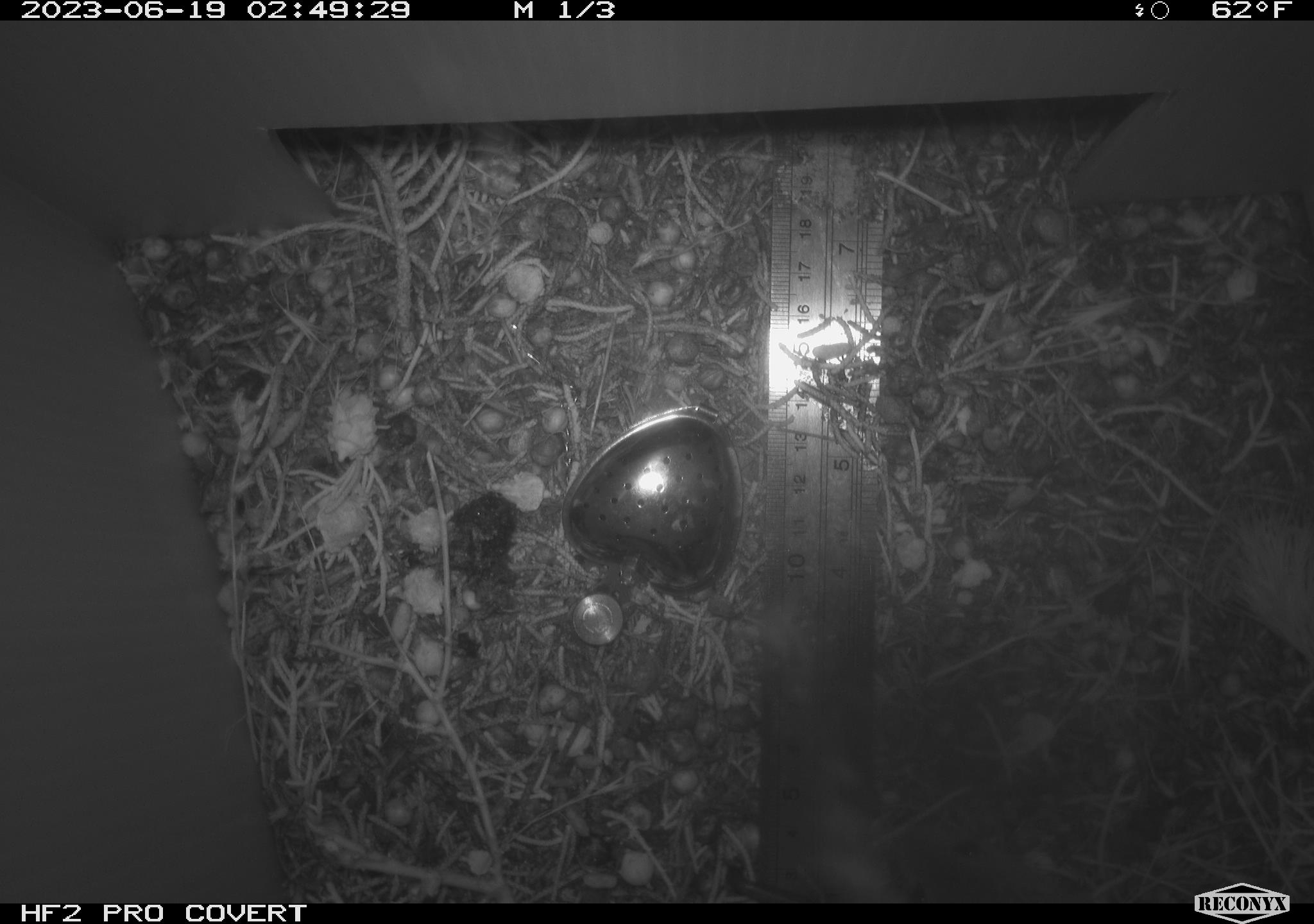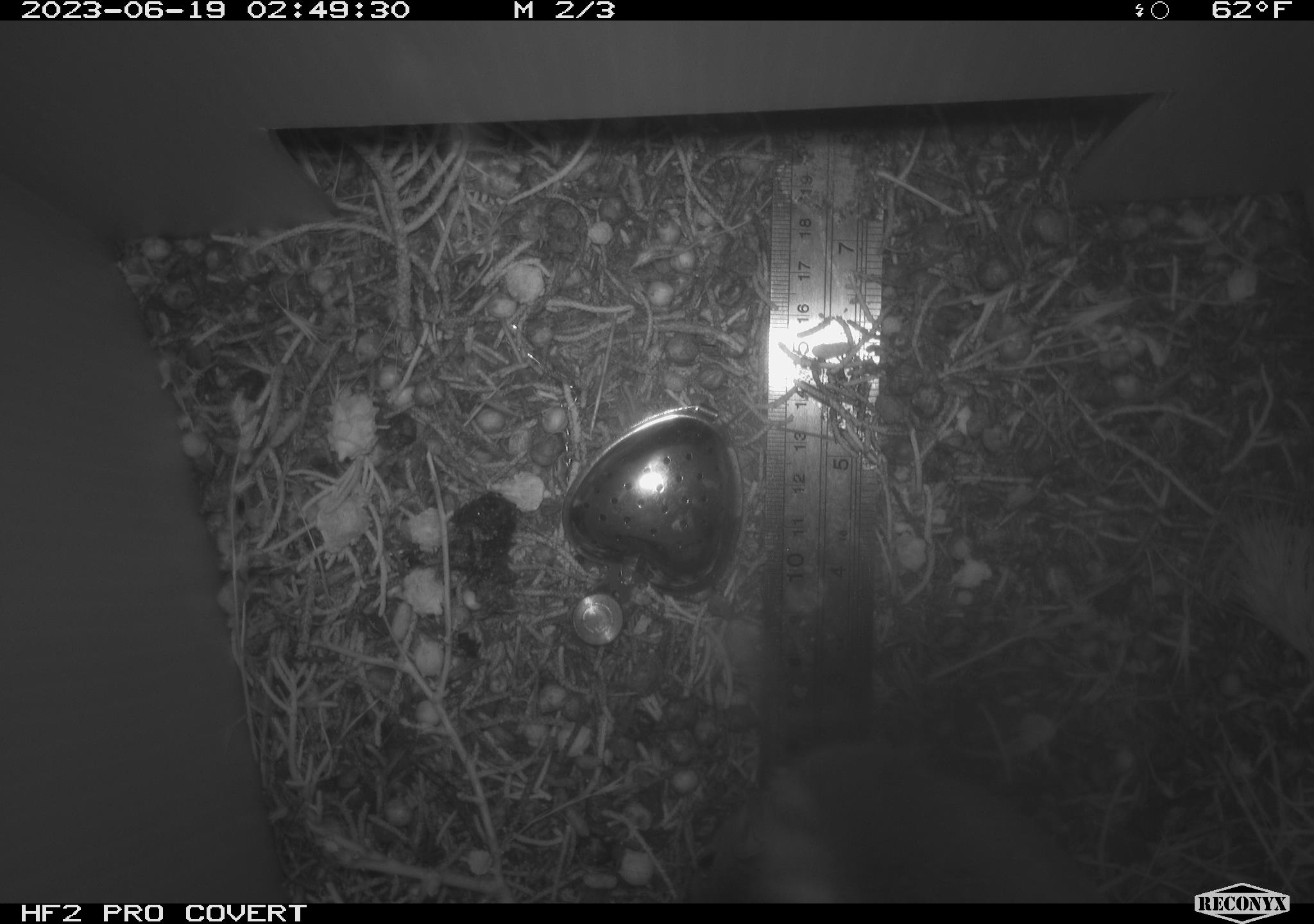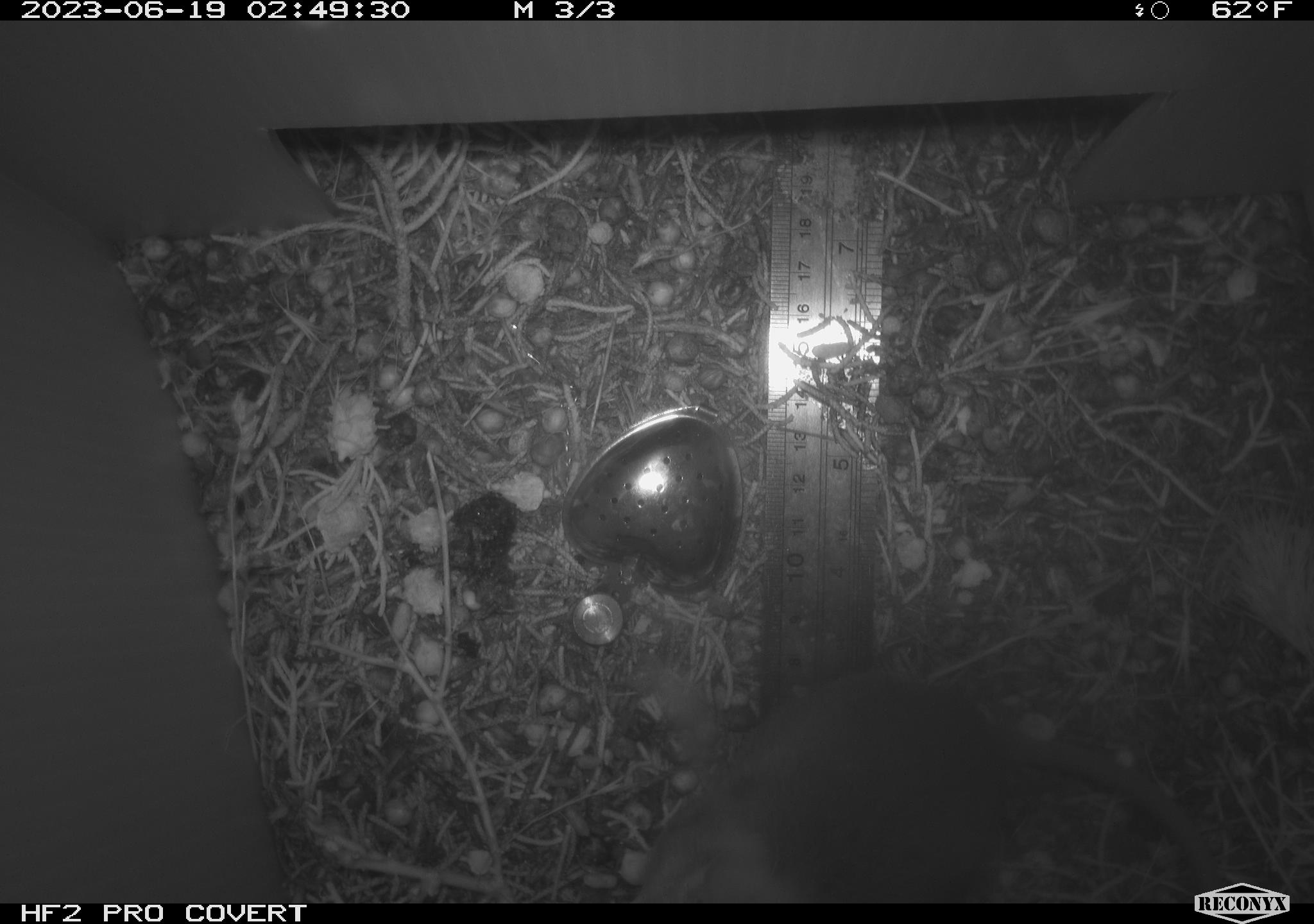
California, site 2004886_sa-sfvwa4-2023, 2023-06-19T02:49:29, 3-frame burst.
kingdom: Animalia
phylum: Chordata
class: Mammalia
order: Rodentia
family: Cricetidae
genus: Neotoma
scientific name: Neotoma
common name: pack rat or woodrat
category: neotoma species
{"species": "neotoma species (pack rat or woodrat) (Neotoma)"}